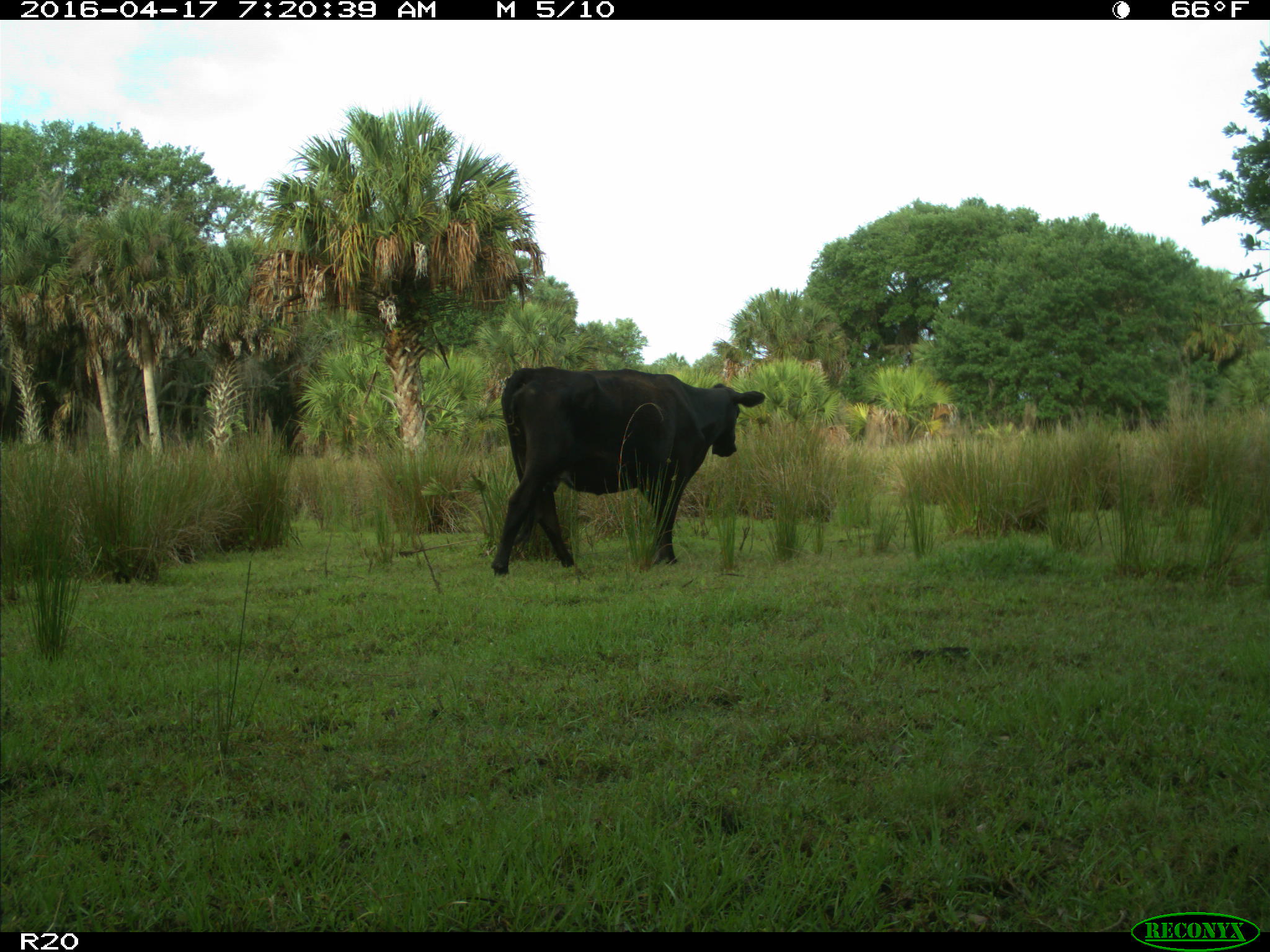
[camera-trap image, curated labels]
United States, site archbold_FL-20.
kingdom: Animalia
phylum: Chordata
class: Mammalia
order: Artiodactyla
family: Bovidae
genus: Bos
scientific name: Bos taurus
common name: domestic cow